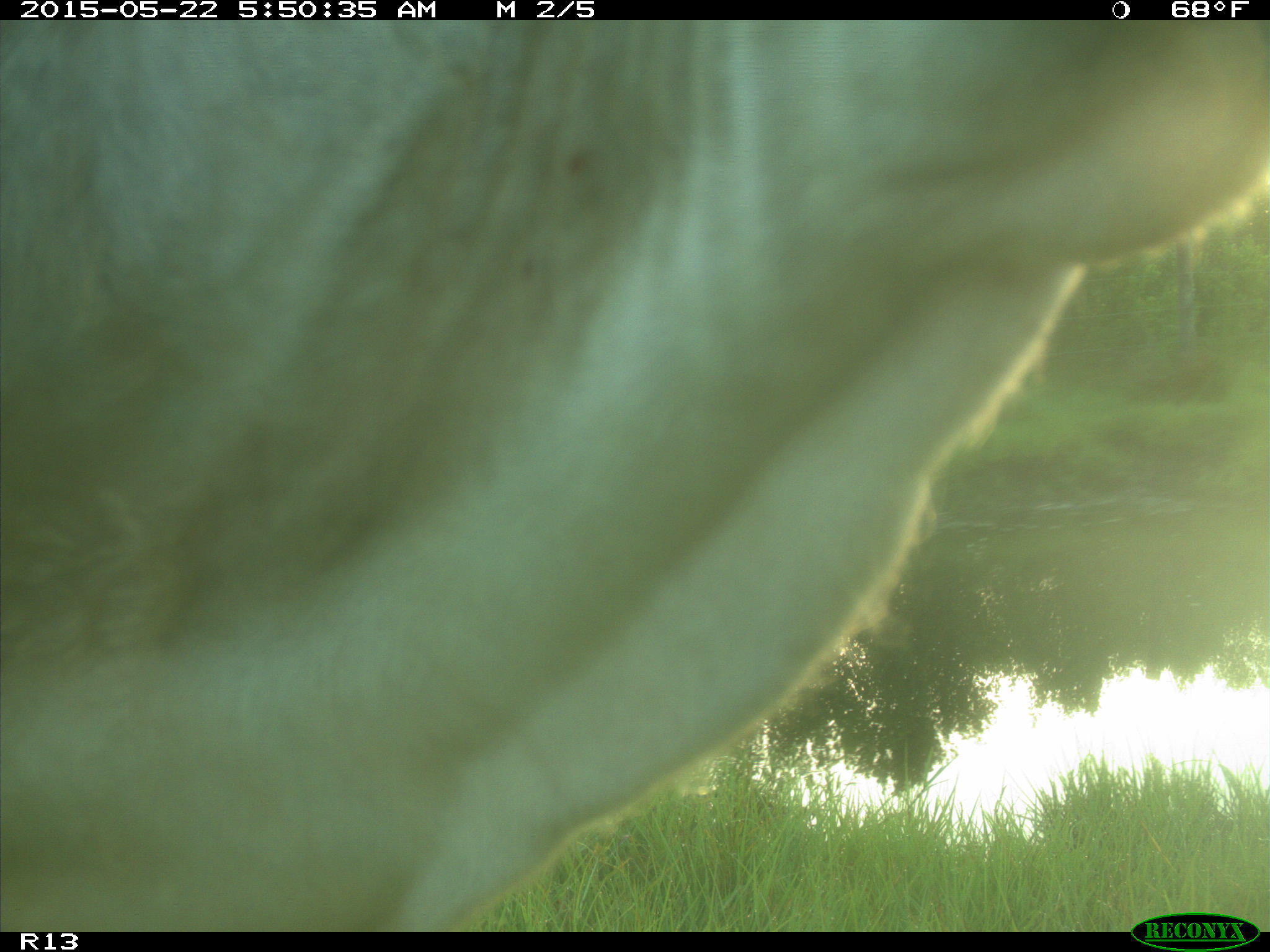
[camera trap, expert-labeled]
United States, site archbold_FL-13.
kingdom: Animalia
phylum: Chordata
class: Mammalia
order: Artiodactyla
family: Bovidae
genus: Bos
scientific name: Bos taurus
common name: domestic cow